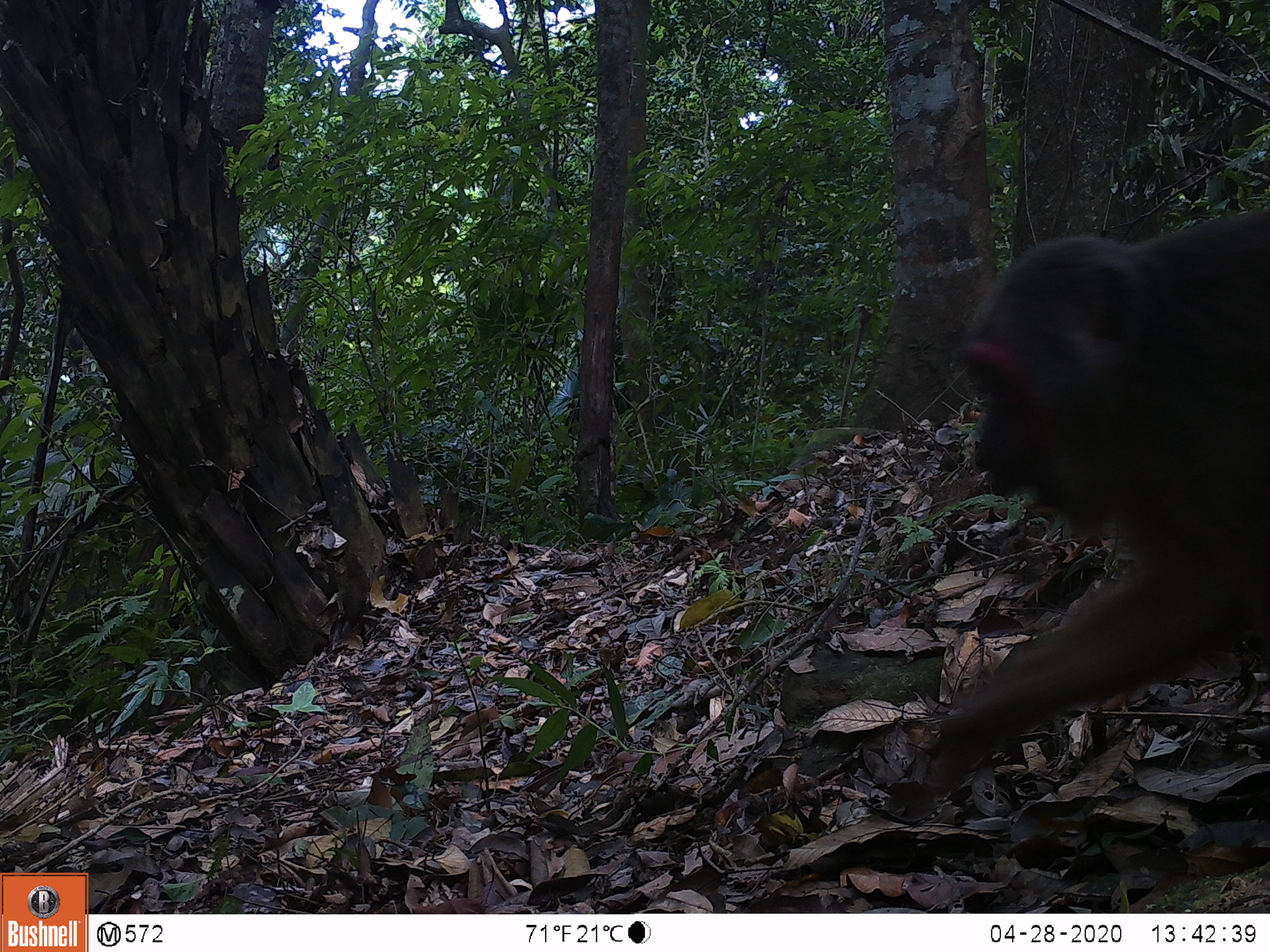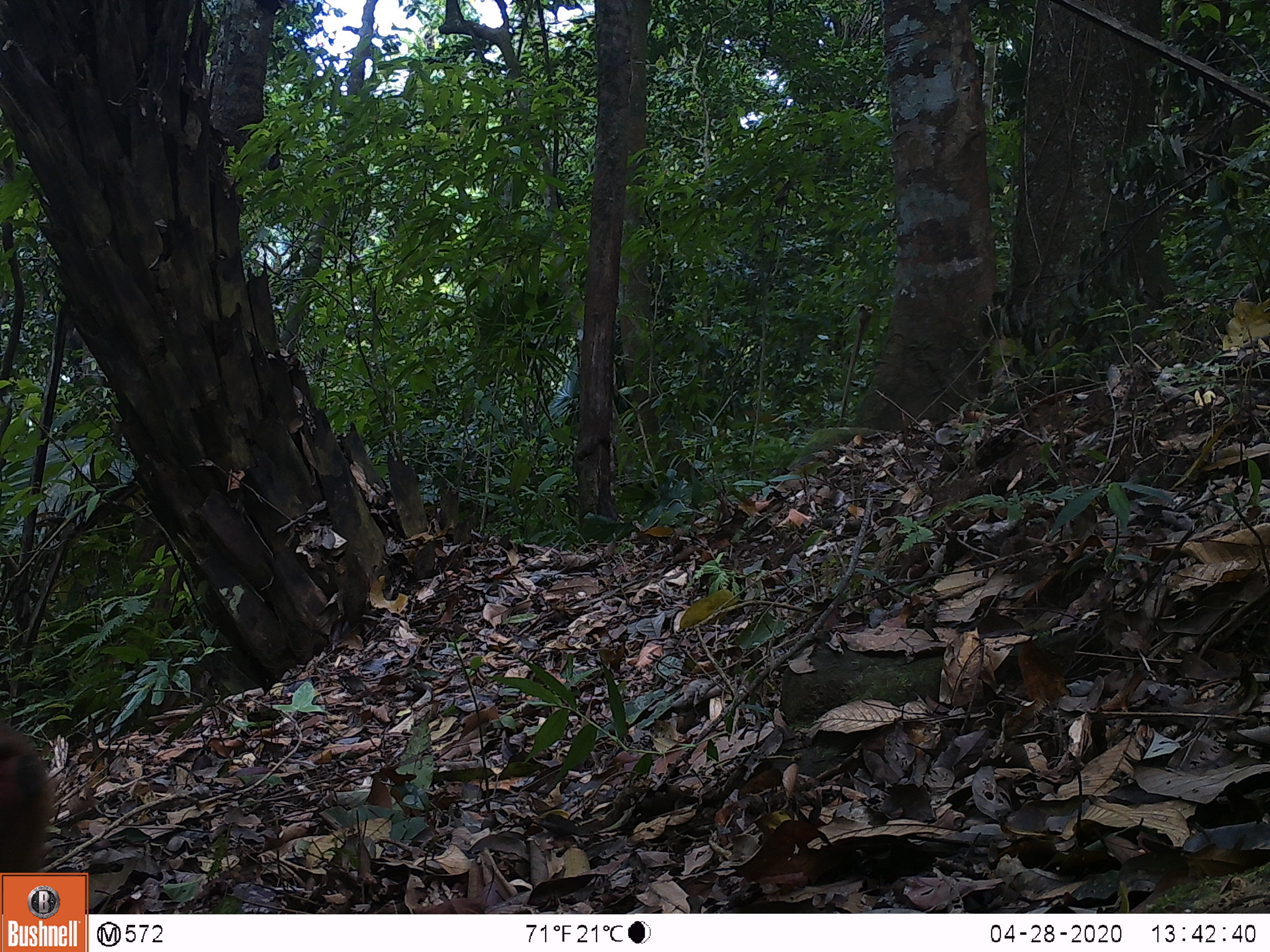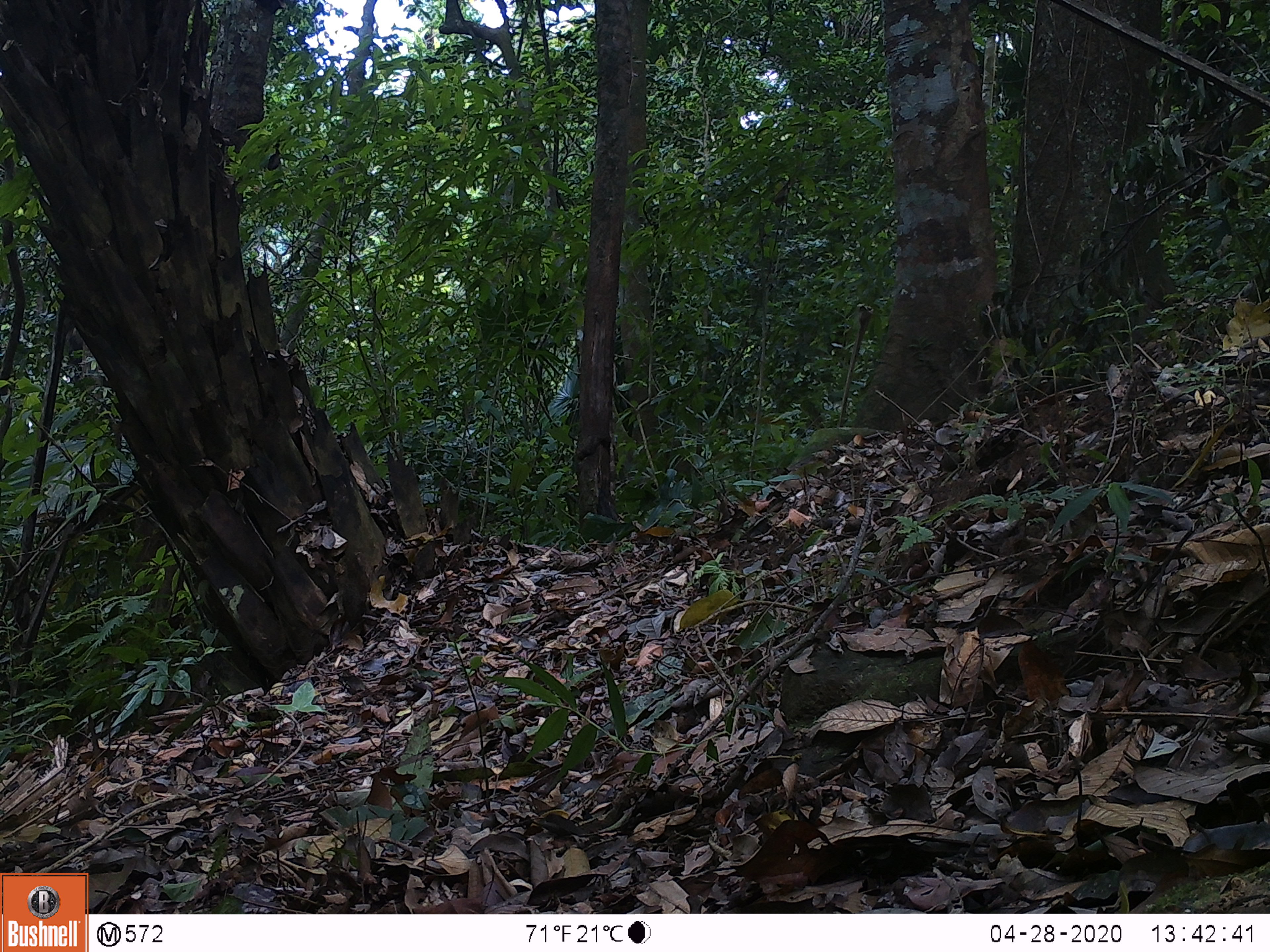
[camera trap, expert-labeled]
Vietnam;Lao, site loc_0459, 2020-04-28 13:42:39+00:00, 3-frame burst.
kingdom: Animalia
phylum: Chordata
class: Mammalia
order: Primates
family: Cercopithecidae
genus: Macaca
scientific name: Macaca arctoides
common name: stump-tailed macaque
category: stump tailed macaque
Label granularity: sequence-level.